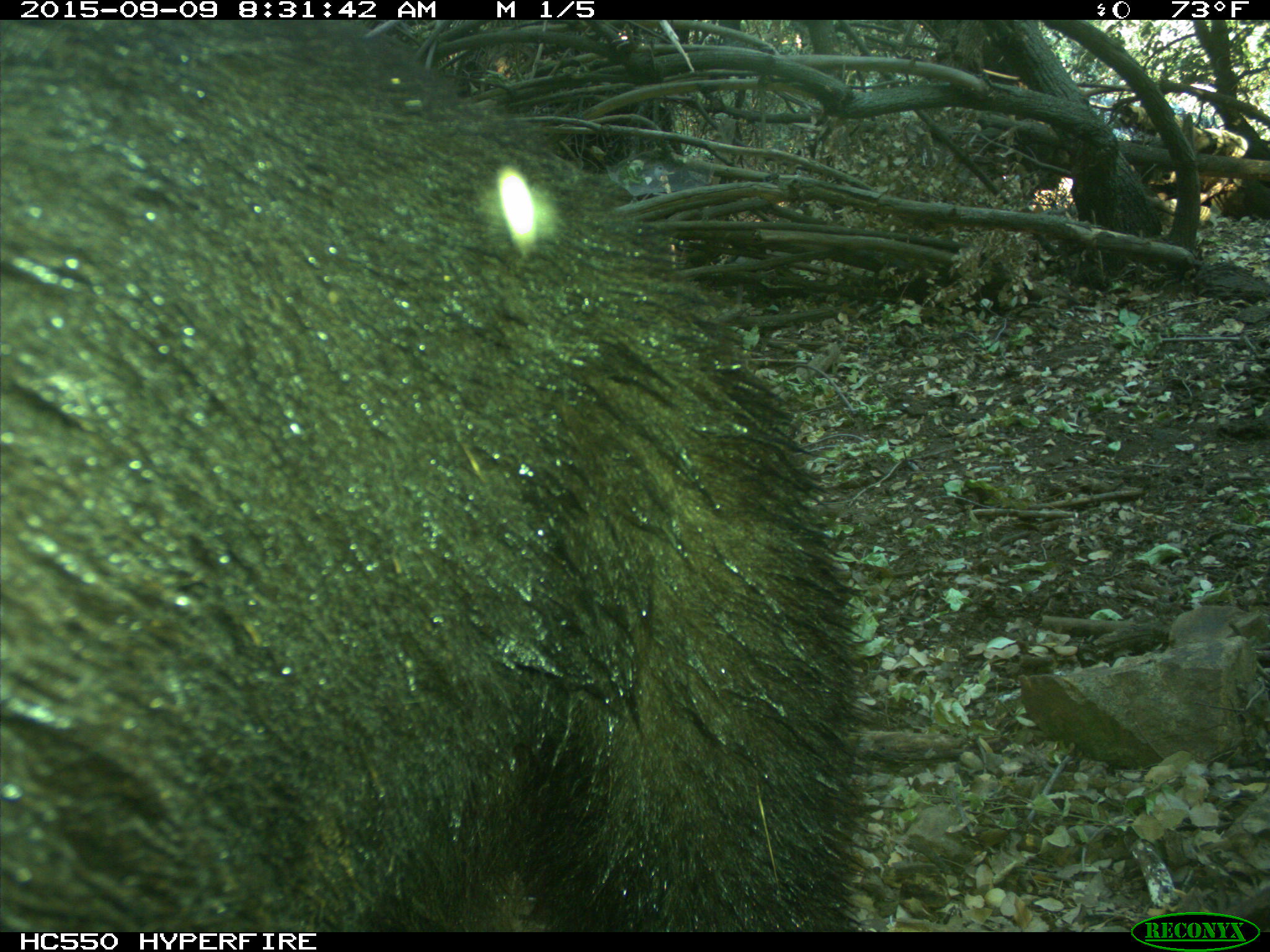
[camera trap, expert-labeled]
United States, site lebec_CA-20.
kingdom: Animalia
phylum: Chordata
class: Mammalia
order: Carnivora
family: Ursidae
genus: Ursus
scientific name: Ursus americanus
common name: american black bear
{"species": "Ursus americanus (american black bear)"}